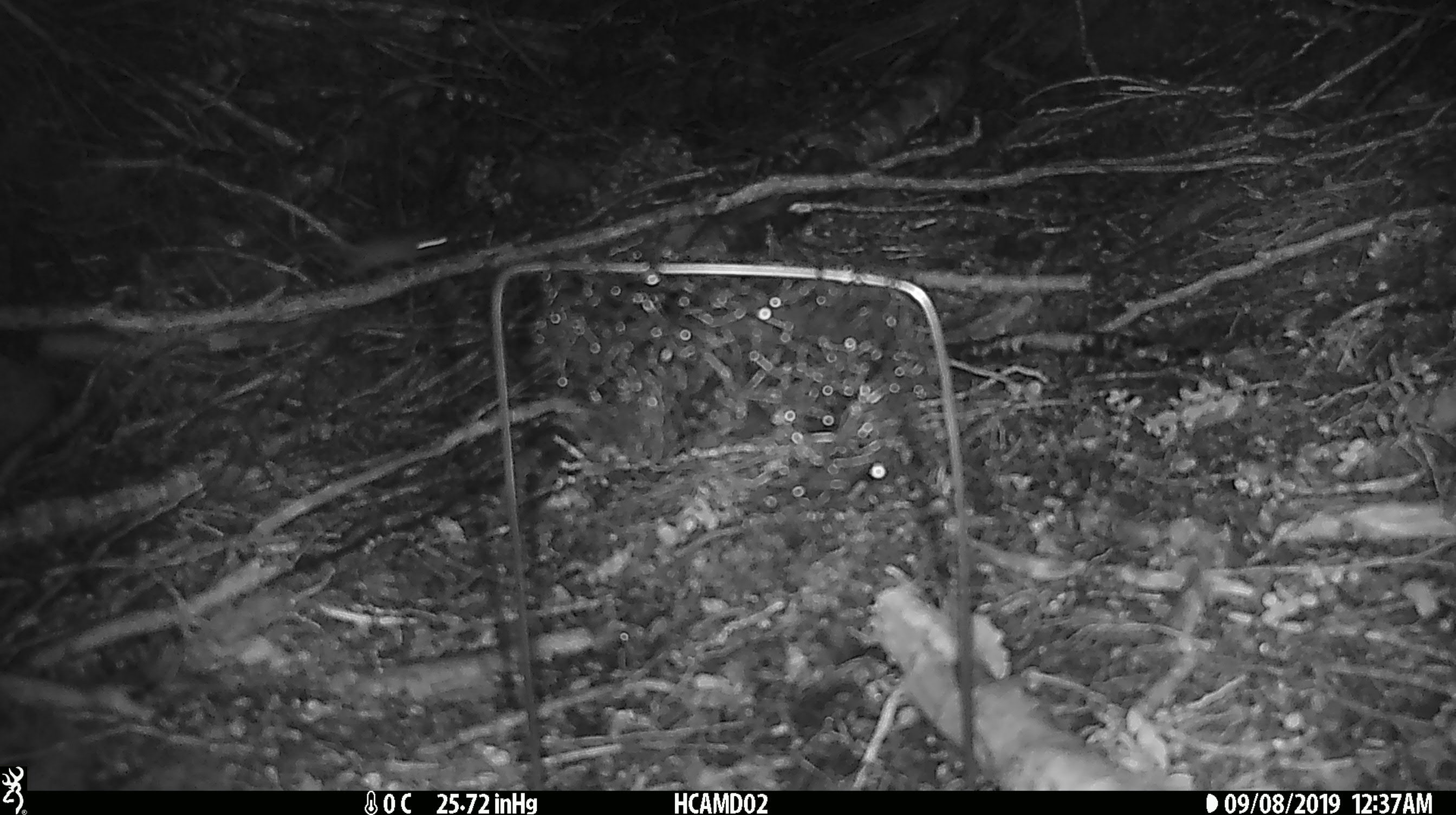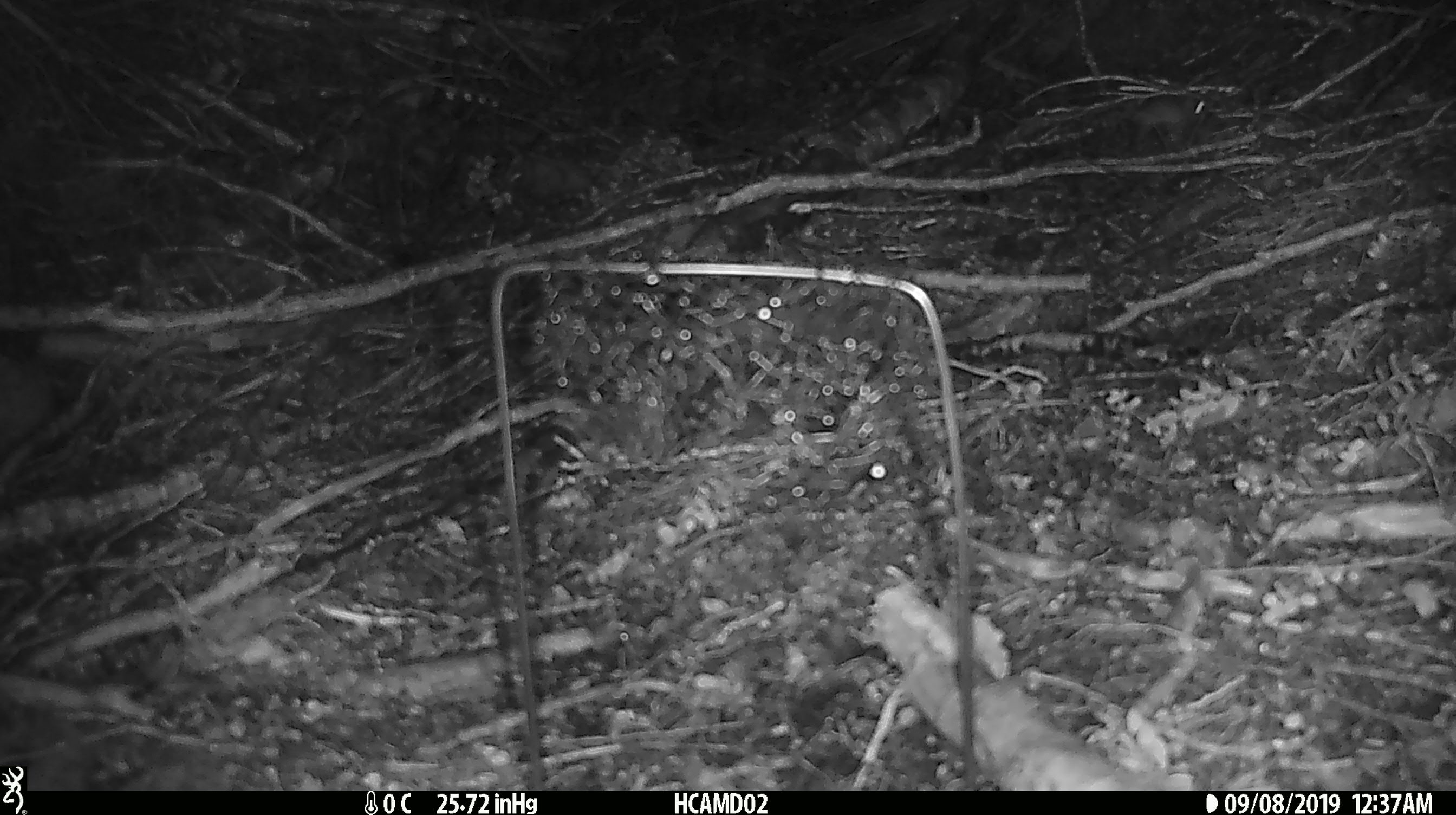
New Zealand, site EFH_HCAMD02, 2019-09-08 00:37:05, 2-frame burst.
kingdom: Animalia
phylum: Chordata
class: Mammalia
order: Rodentia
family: Muridae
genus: Mus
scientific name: Mus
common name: mouse